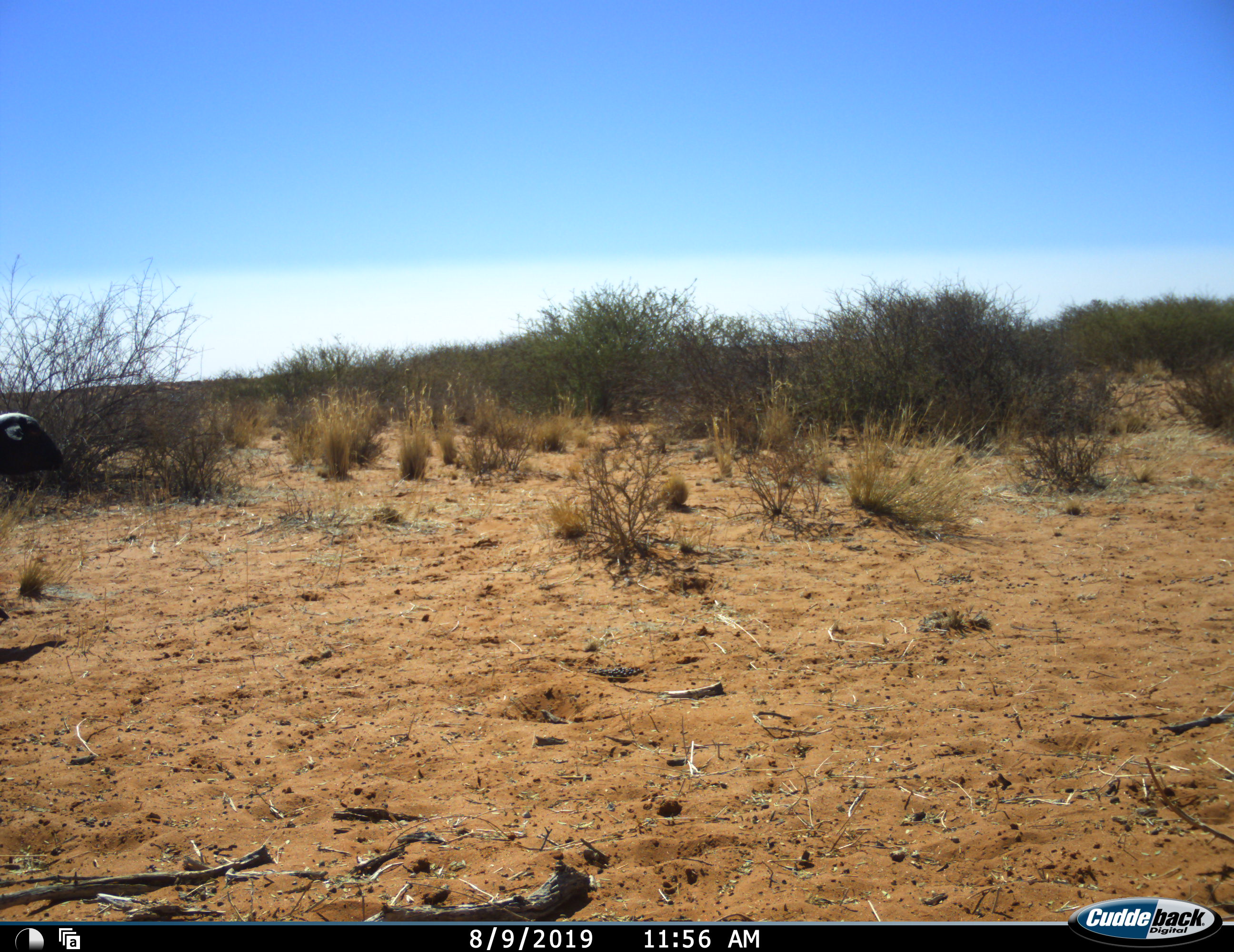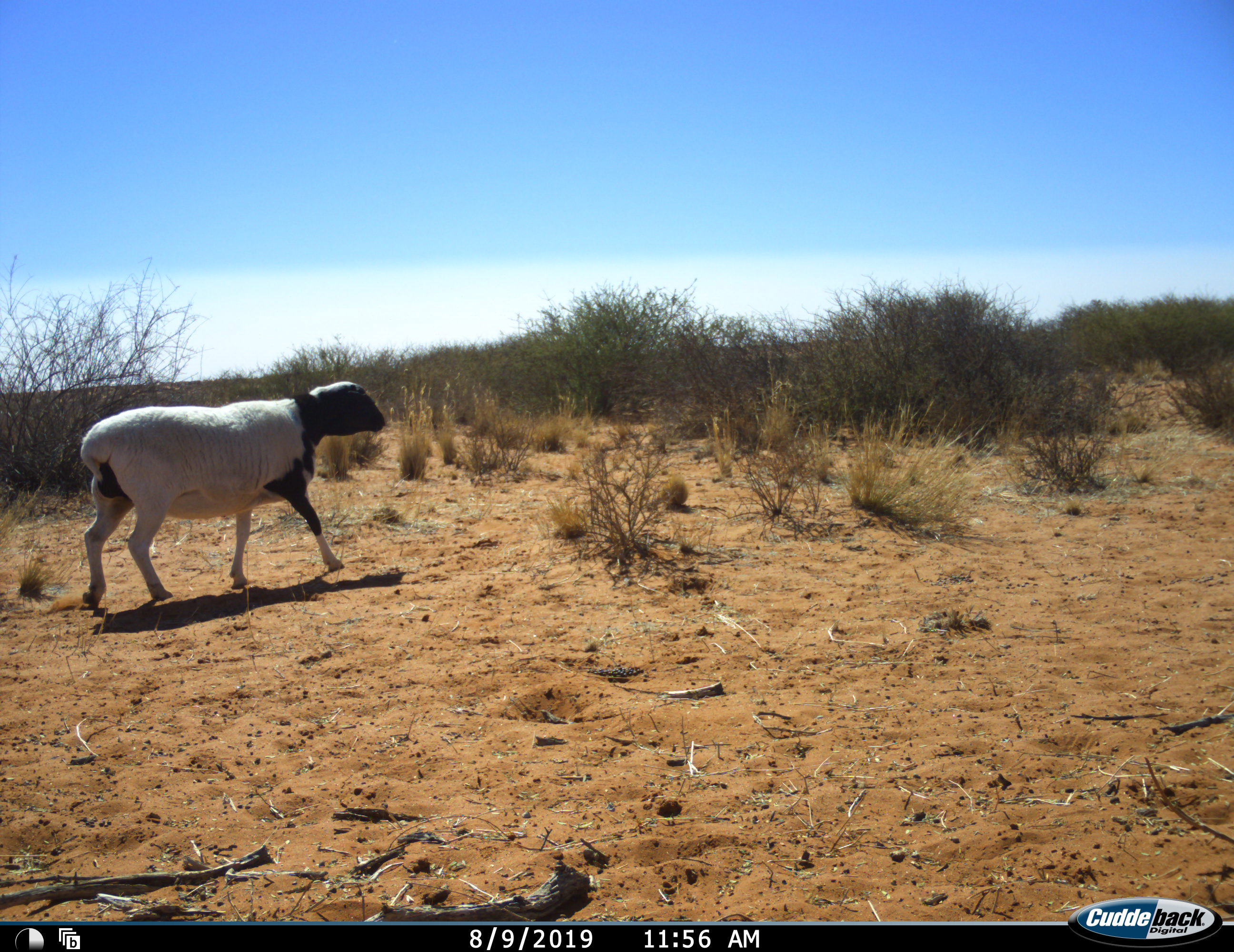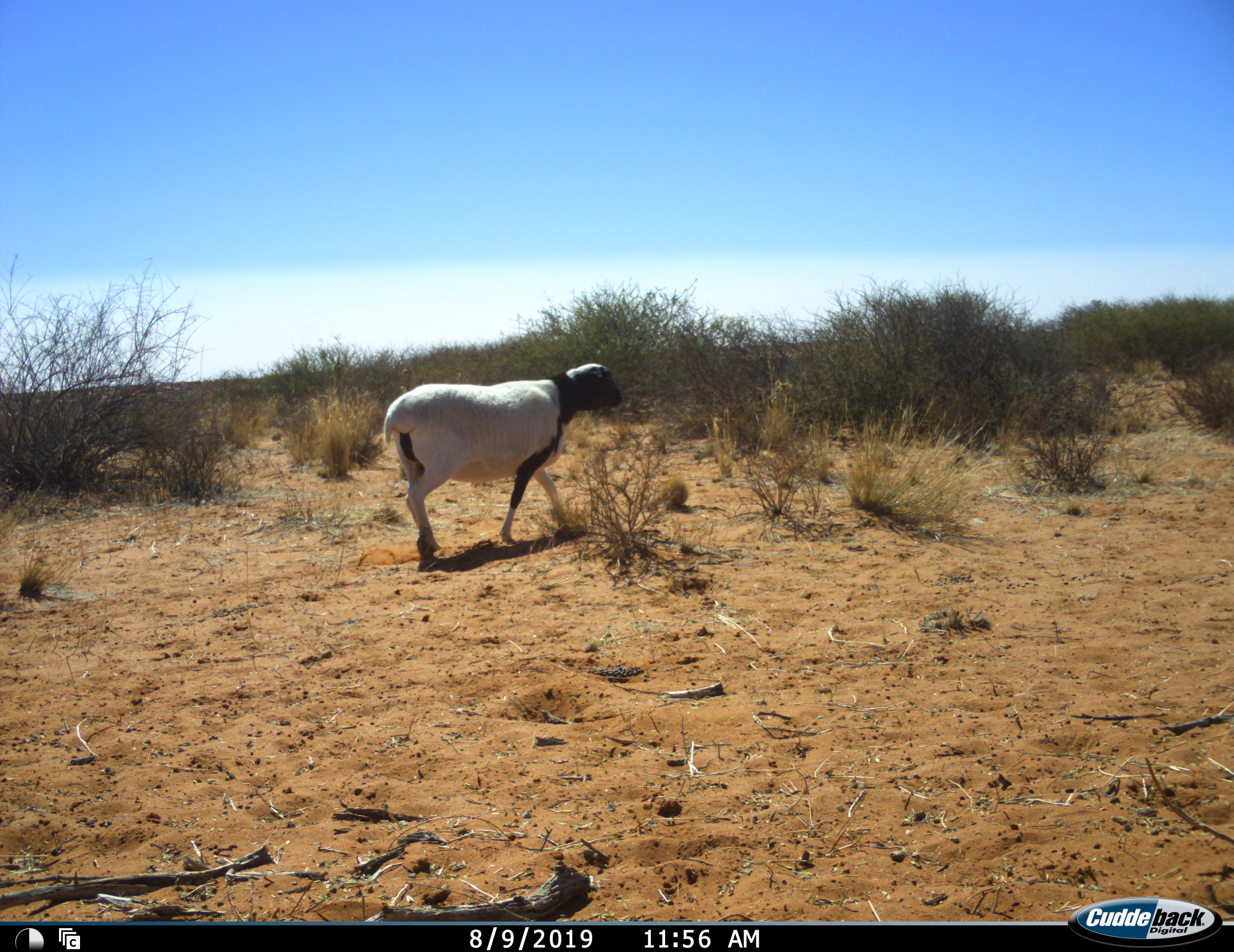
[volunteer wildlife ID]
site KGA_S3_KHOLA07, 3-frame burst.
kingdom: Animalia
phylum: Chordata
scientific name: Vertebrata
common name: domestic animal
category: domesticanimal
Domesticanimal (domestic animal) (Vertebrata), count 1. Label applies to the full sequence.